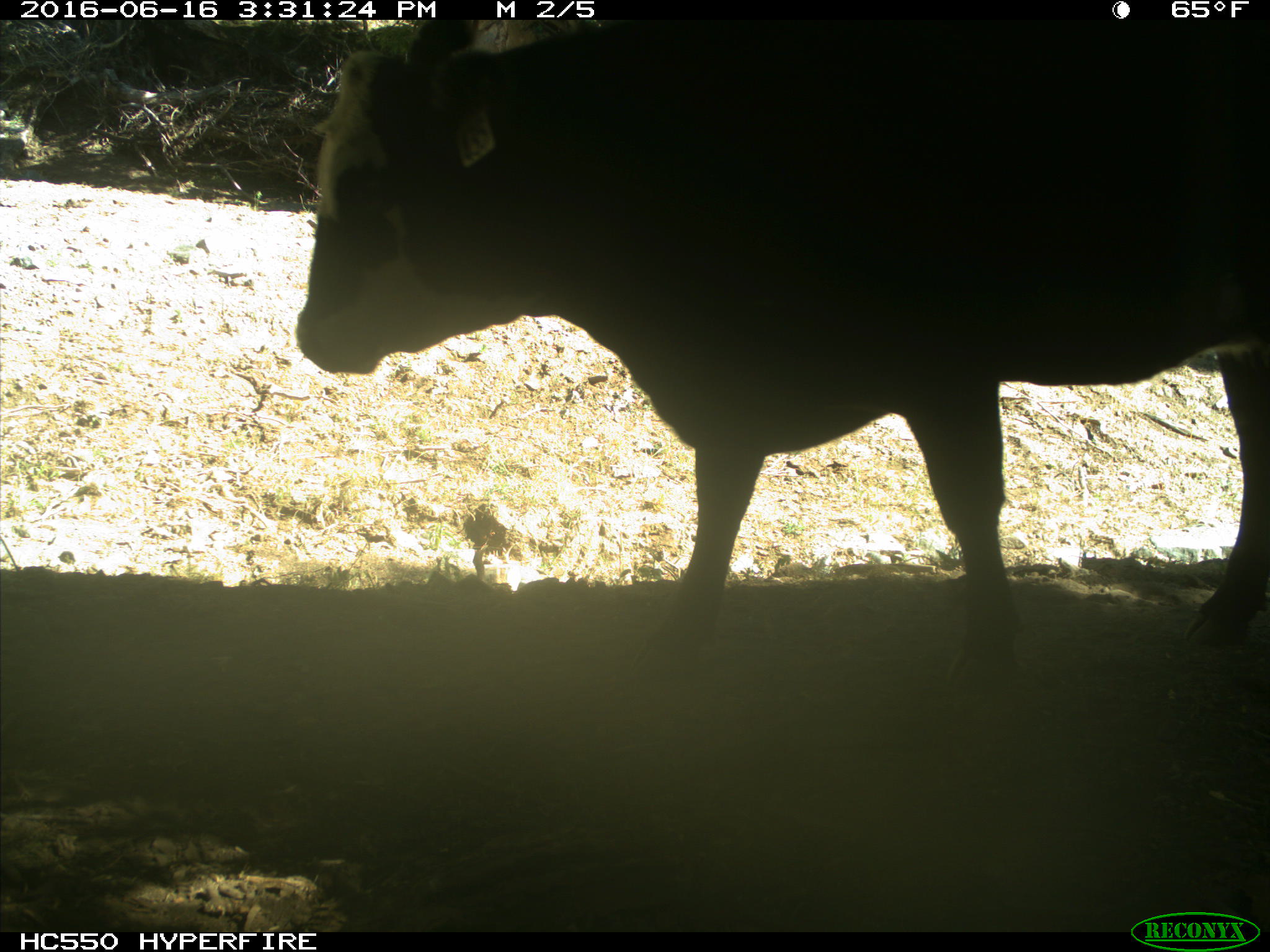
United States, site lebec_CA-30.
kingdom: Animalia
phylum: Chordata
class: Mammalia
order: Artiodactyla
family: Bovidae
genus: Bos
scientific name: Bos taurus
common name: domestic cow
Bos taurus (domestic cow).